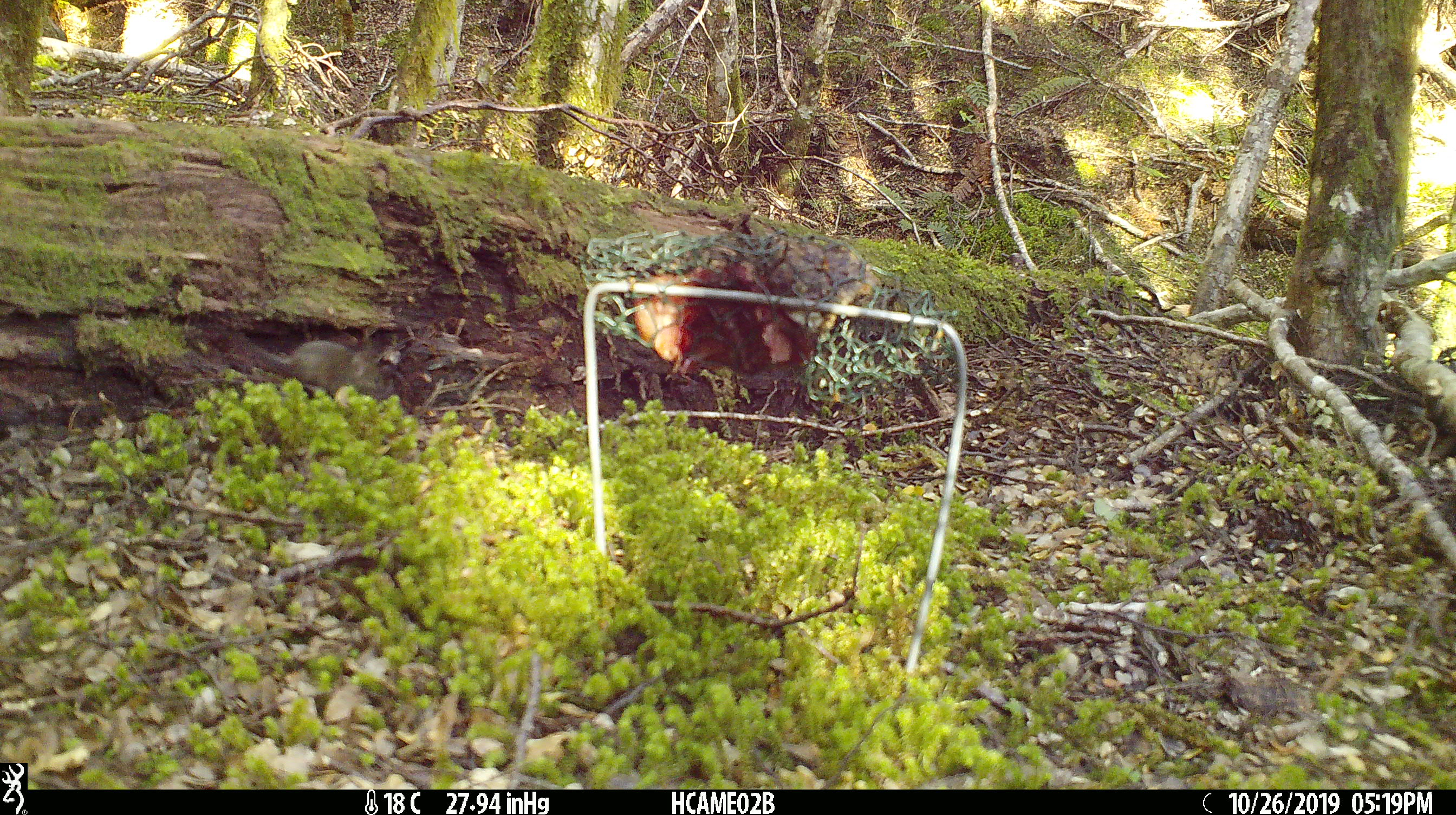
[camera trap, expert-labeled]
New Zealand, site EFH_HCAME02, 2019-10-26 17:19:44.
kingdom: Animalia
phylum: Chordata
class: Mammalia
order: Rodentia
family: Muridae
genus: Mus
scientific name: Mus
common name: mouse